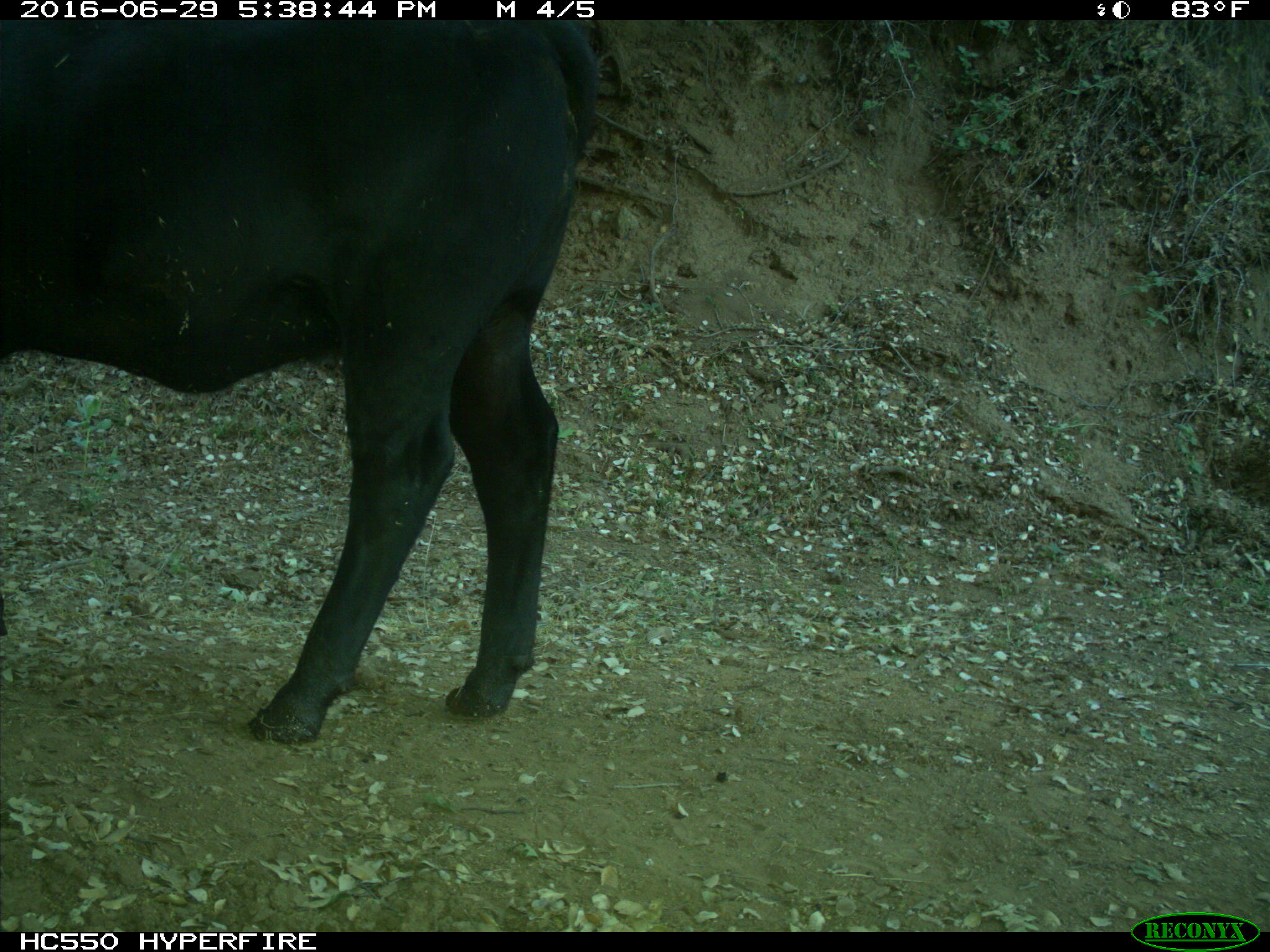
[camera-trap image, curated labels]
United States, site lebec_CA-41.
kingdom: Animalia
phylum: Chordata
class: Mammalia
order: Artiodactyla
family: Bovidae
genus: Bos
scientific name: Bos taurus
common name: domestic cow